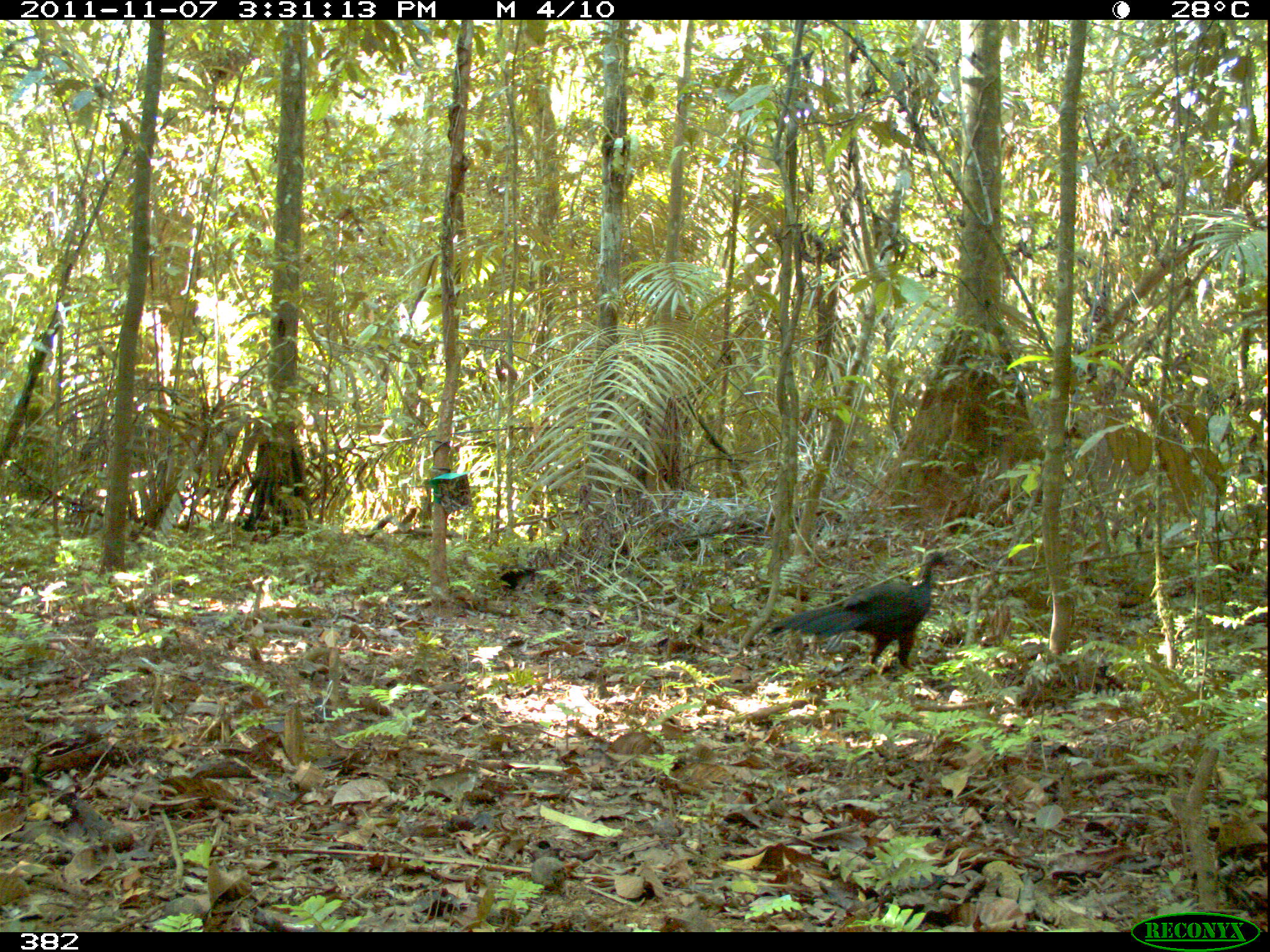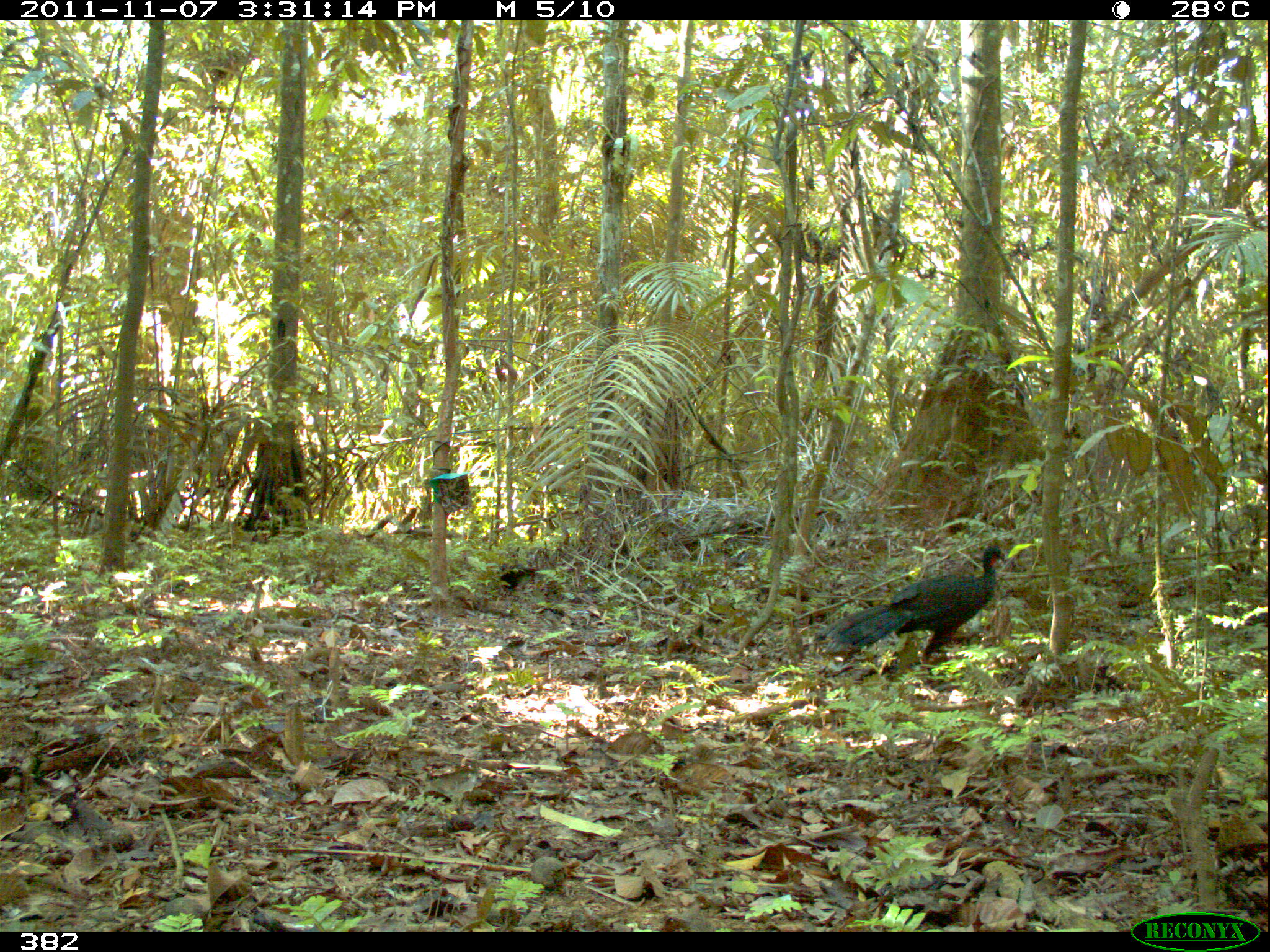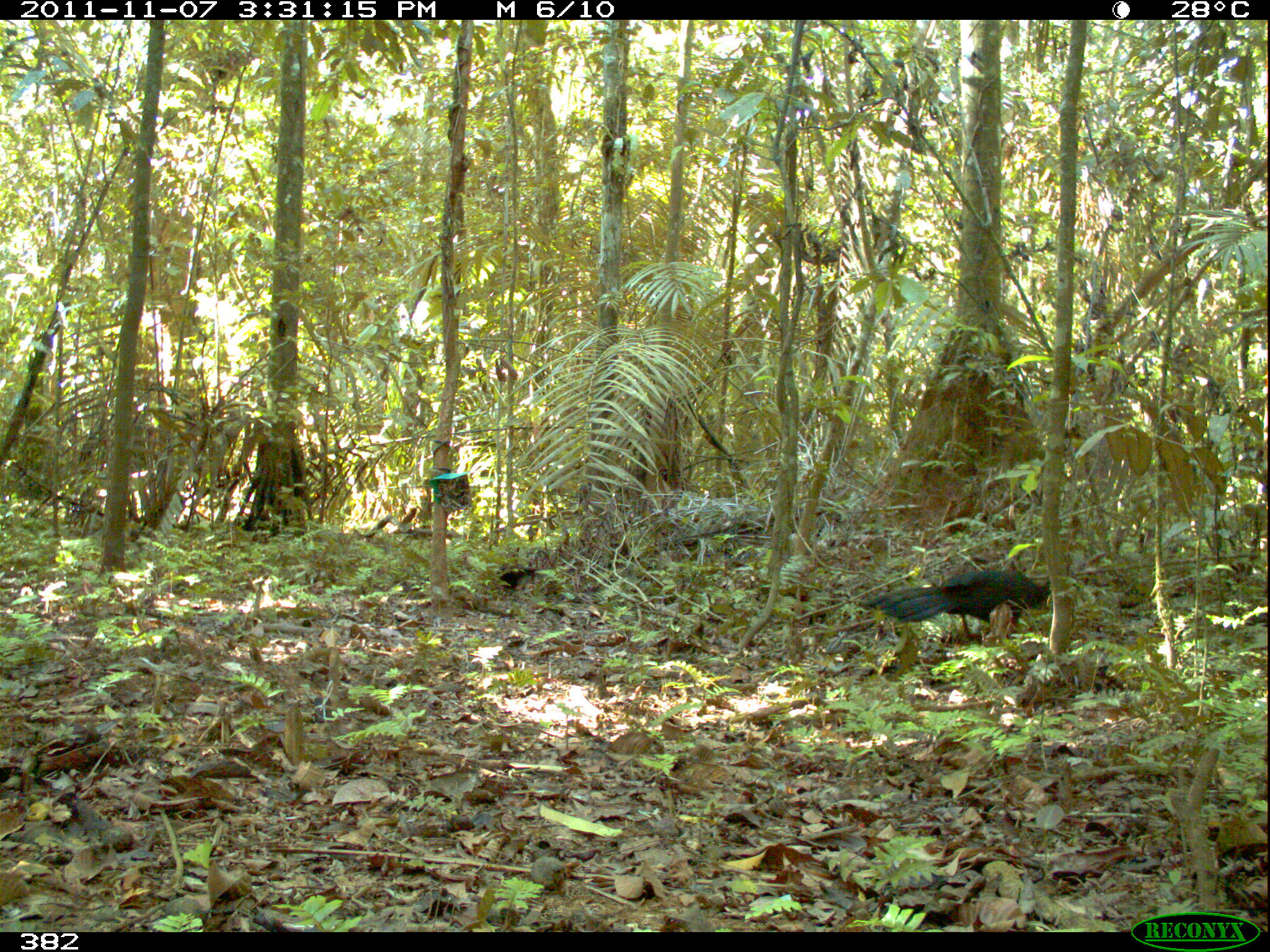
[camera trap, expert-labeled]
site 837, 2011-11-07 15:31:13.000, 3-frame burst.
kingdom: Animalia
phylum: Chordata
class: Aves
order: Galliformes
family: Cracidae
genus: Penelope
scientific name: Penelope jacquacu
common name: spix's guan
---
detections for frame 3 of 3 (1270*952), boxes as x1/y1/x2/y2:
penelope jacquacu: 858/568/1052/642